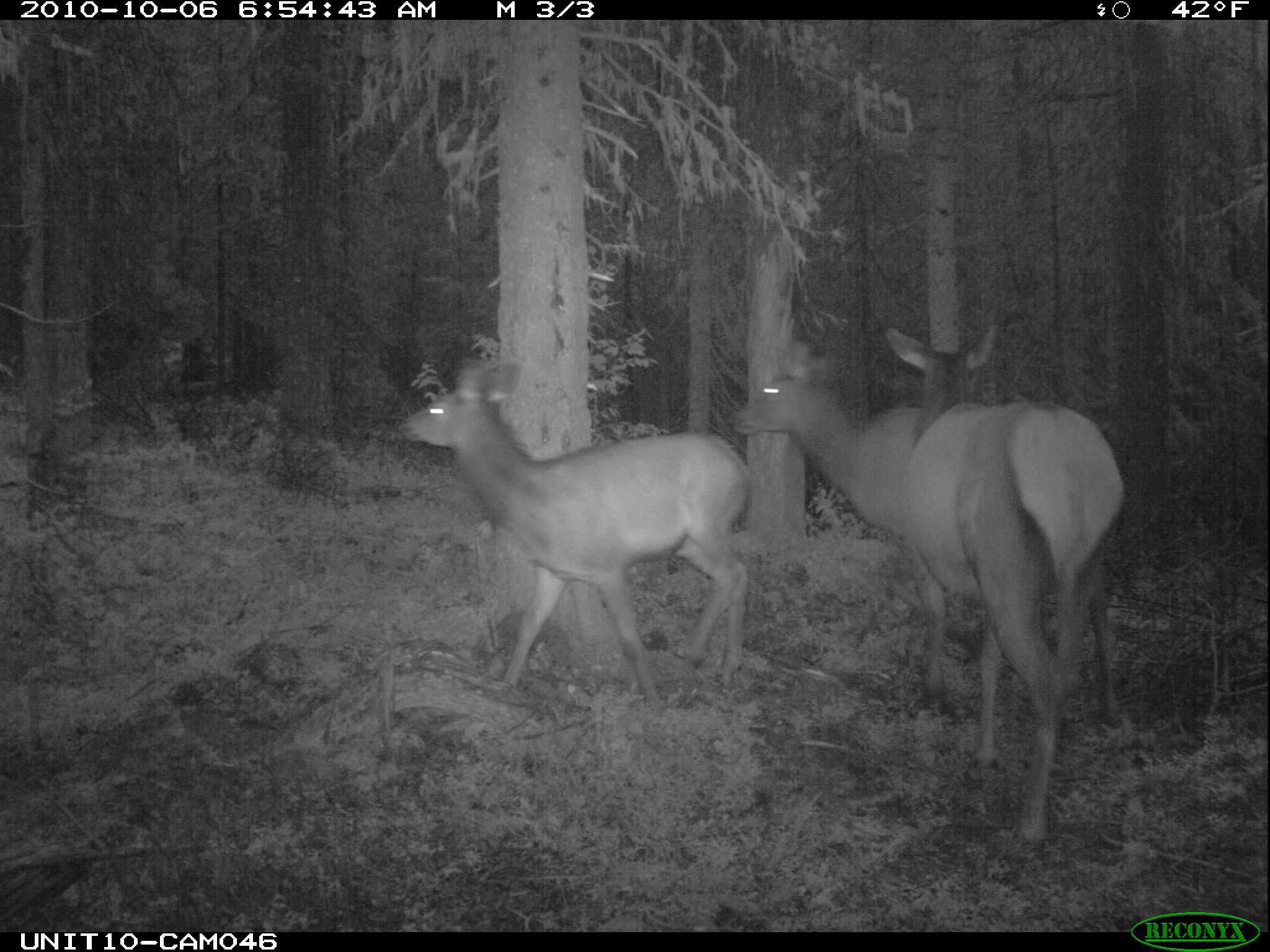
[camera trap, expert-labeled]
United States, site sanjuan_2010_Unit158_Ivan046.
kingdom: Animalia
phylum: Chordata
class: Mammalia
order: Artiodactyla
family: Cervidae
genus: Cervus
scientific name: Cervus elaphus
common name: red deer